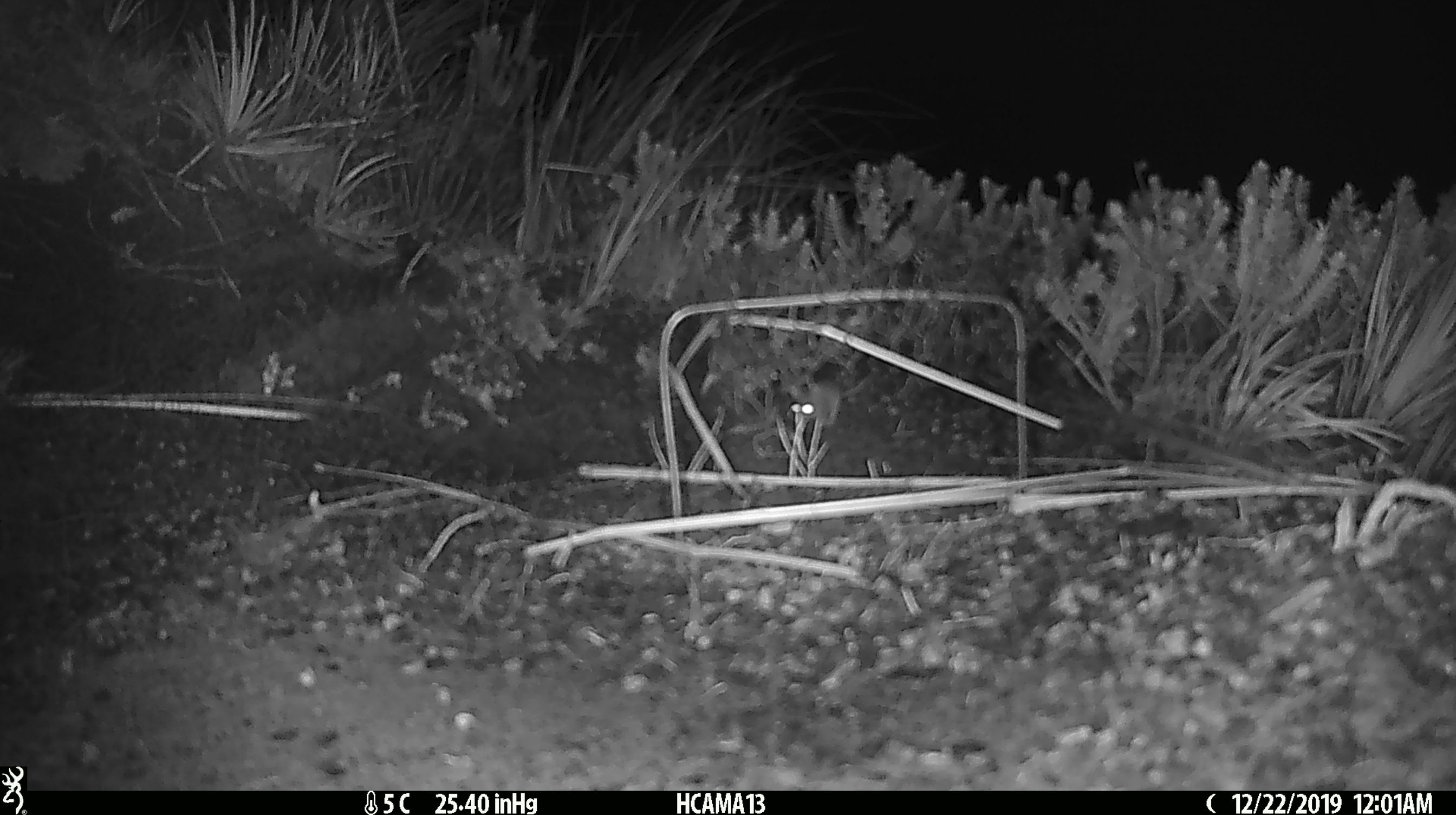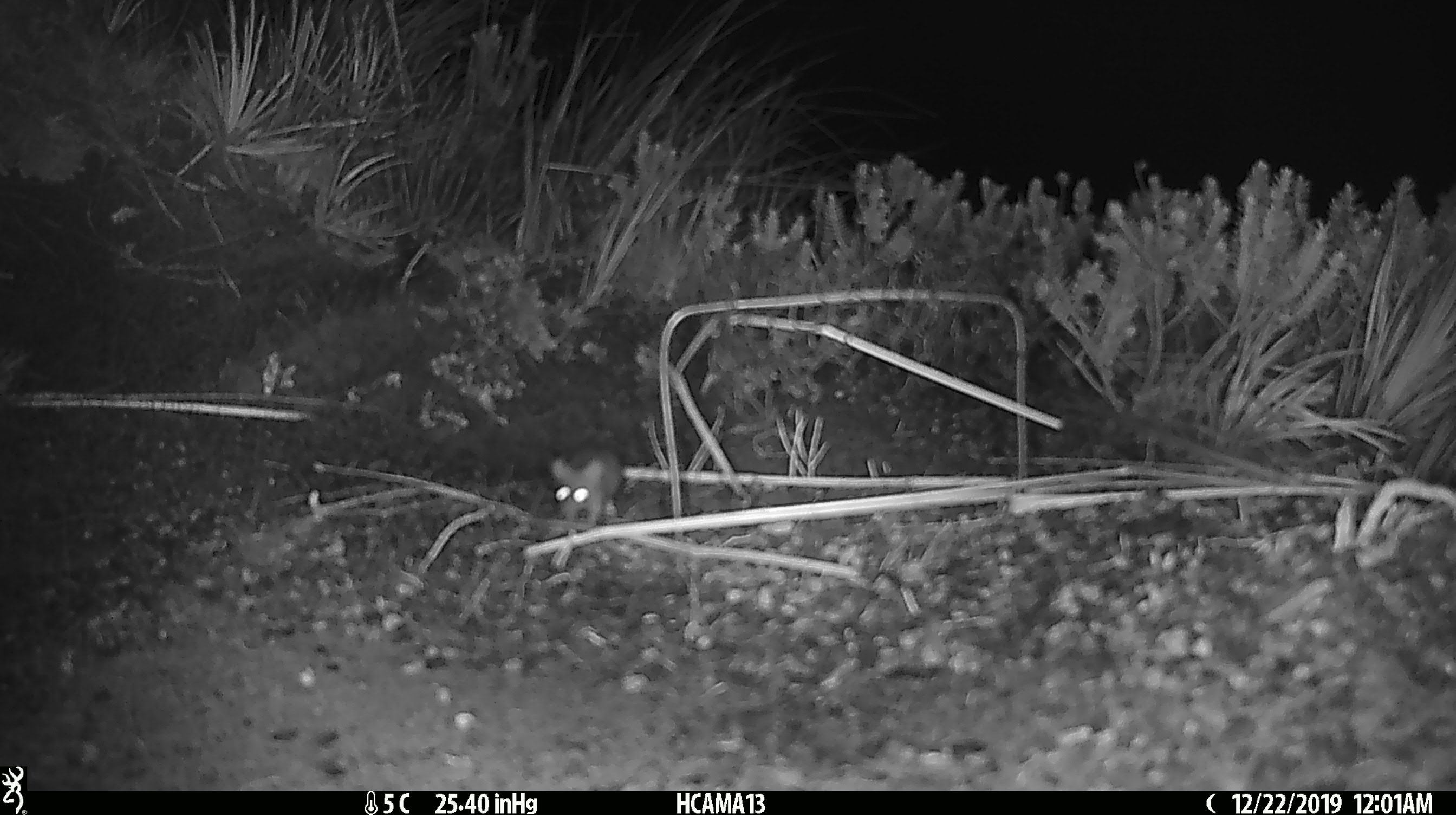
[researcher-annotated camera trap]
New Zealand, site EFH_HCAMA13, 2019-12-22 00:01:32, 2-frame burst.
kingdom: Animalia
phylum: Chordata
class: Mammalia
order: Rodentia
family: Muridae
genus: Mus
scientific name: Mus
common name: mouse